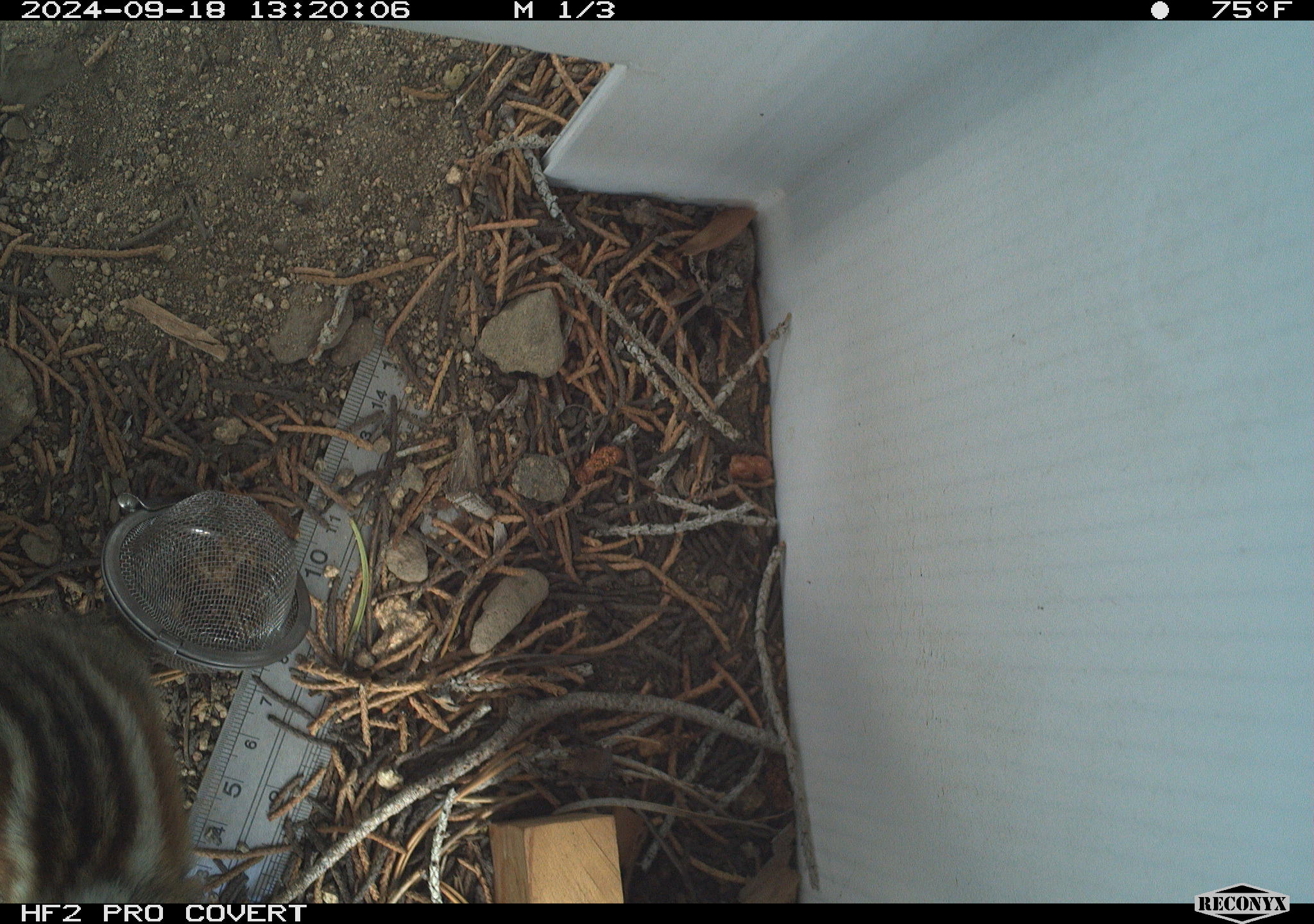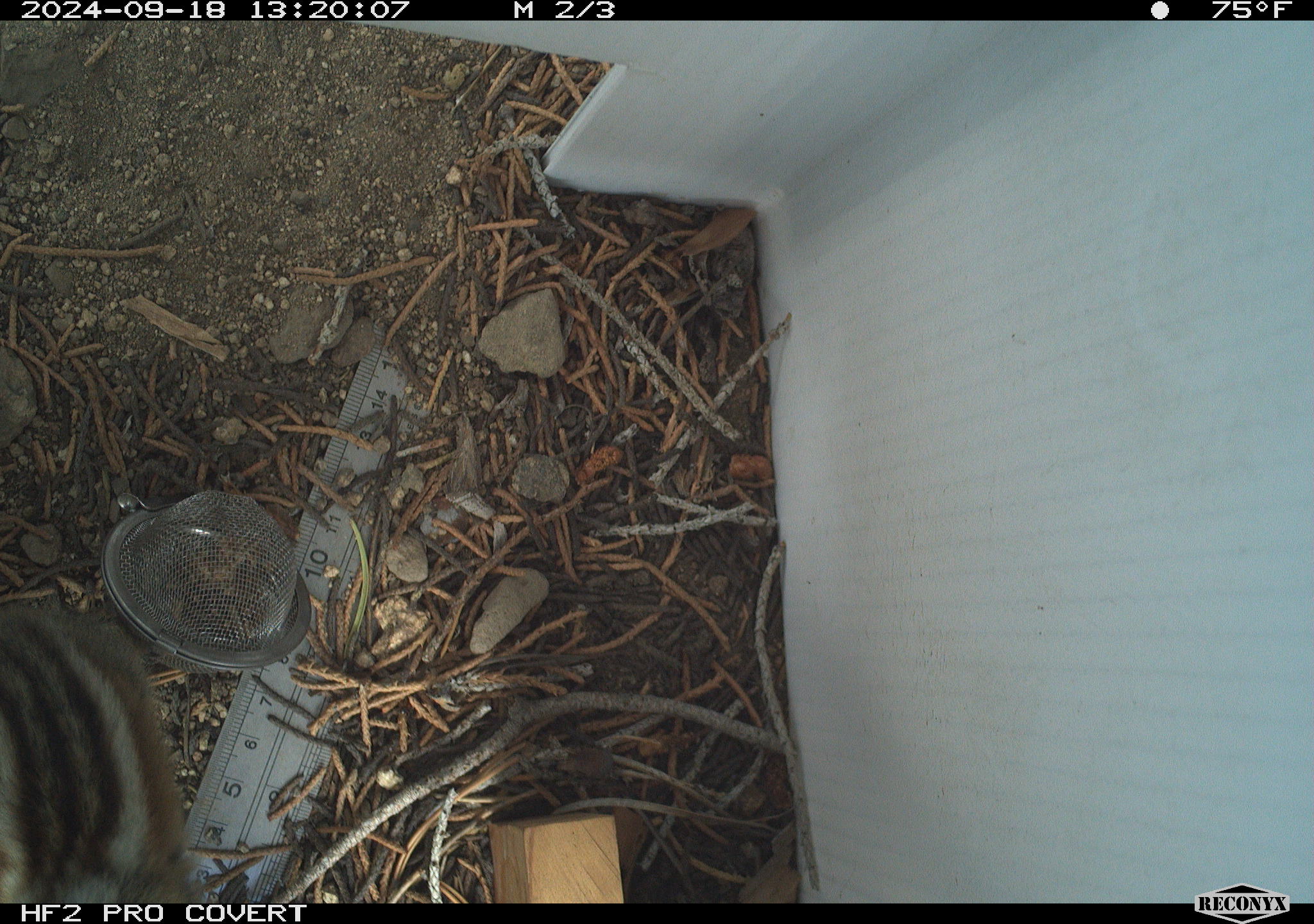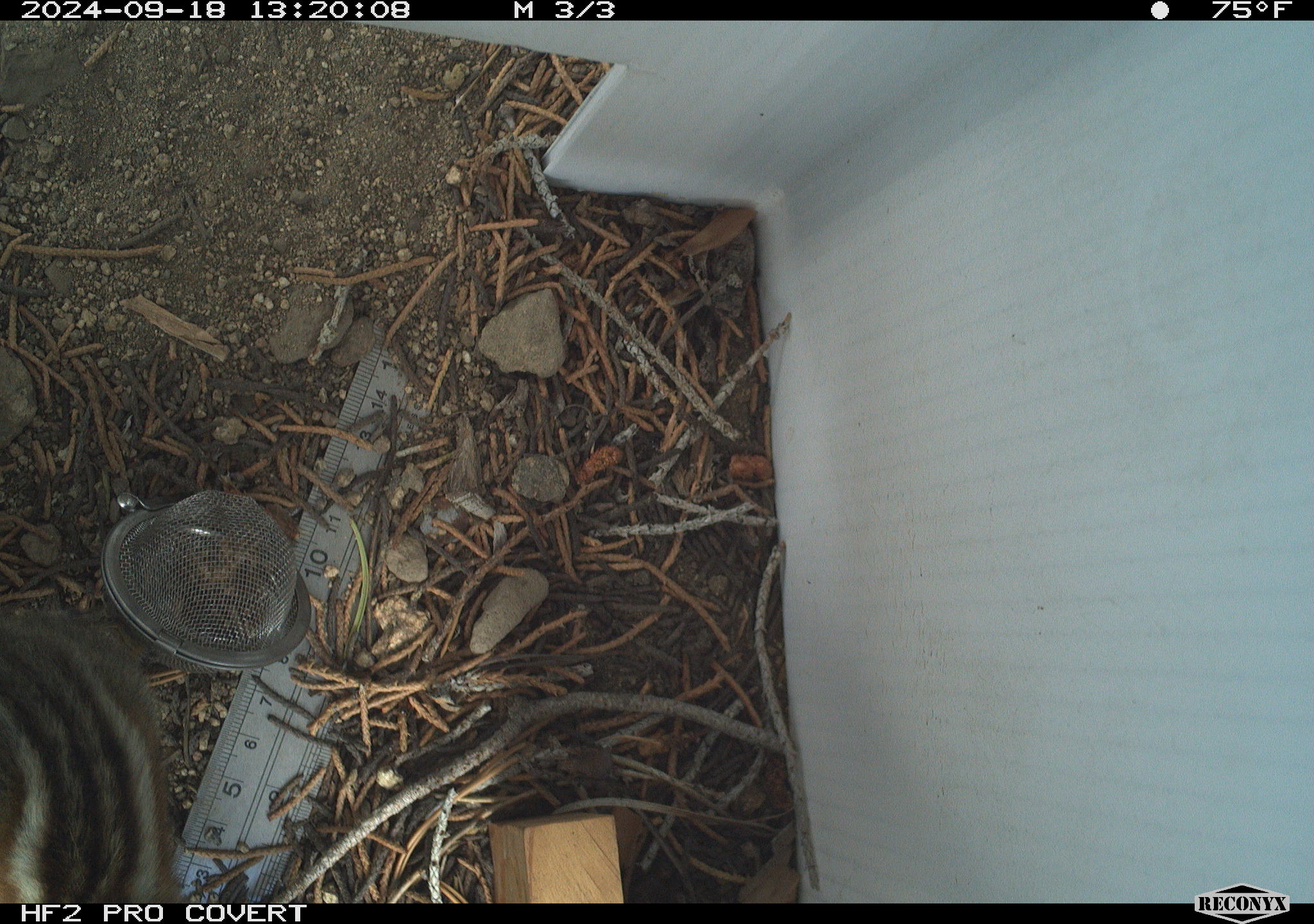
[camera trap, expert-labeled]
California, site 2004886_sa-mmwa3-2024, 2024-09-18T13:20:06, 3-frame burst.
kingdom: Animalia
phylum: Chordata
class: Mammalia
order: Rodentia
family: Sciuridae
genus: Neotamias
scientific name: Neotamias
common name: western chipmunks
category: neotamias species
Neotamias species (western chipmunks) (Neotamias).